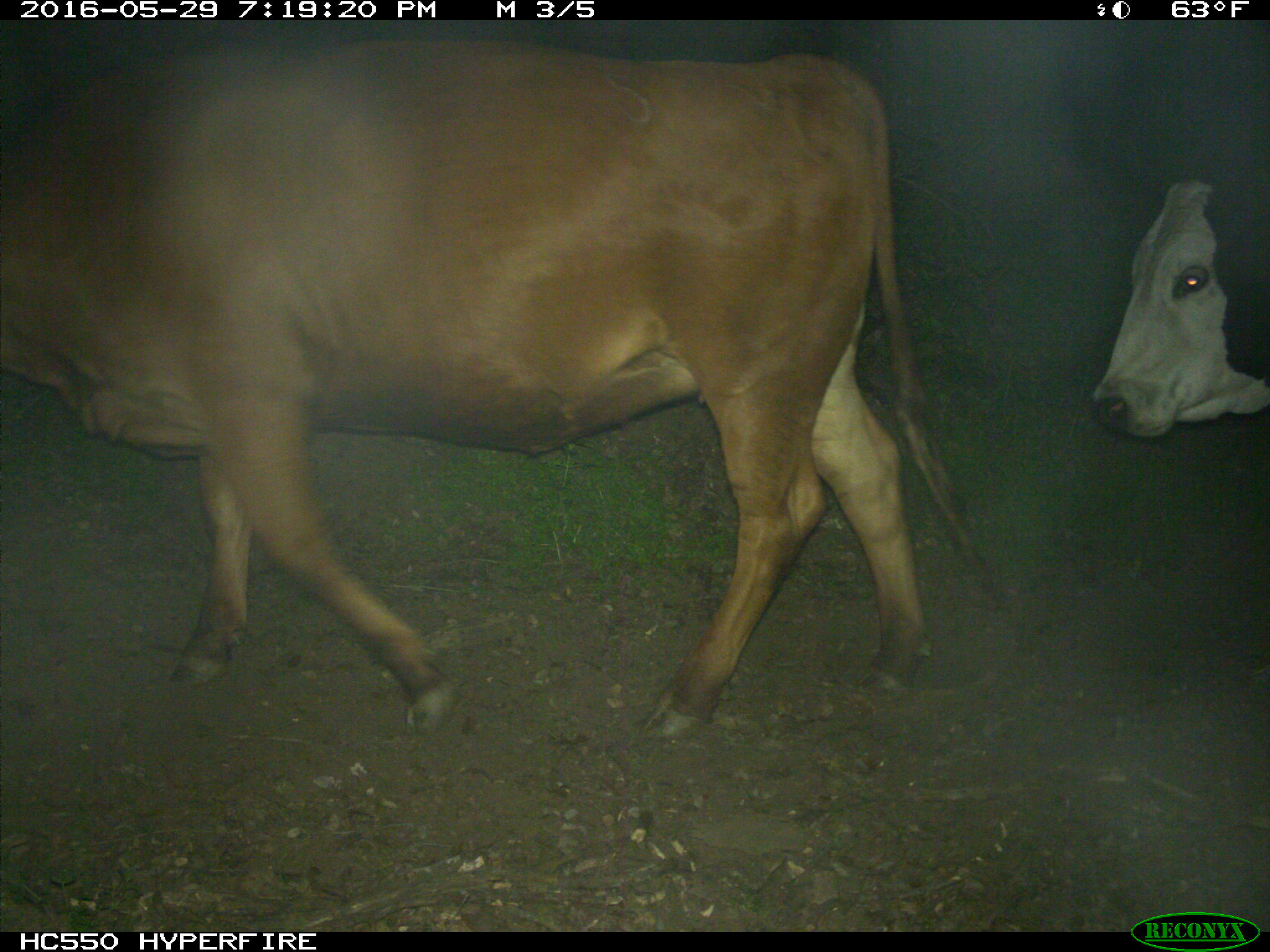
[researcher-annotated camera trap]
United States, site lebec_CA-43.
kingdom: Animalia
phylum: Chordata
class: Mammalia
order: Artiodactyla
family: Bovidae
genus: Bos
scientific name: Bos taurus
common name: domestic cow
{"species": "Bos taurus (domestic cow)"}